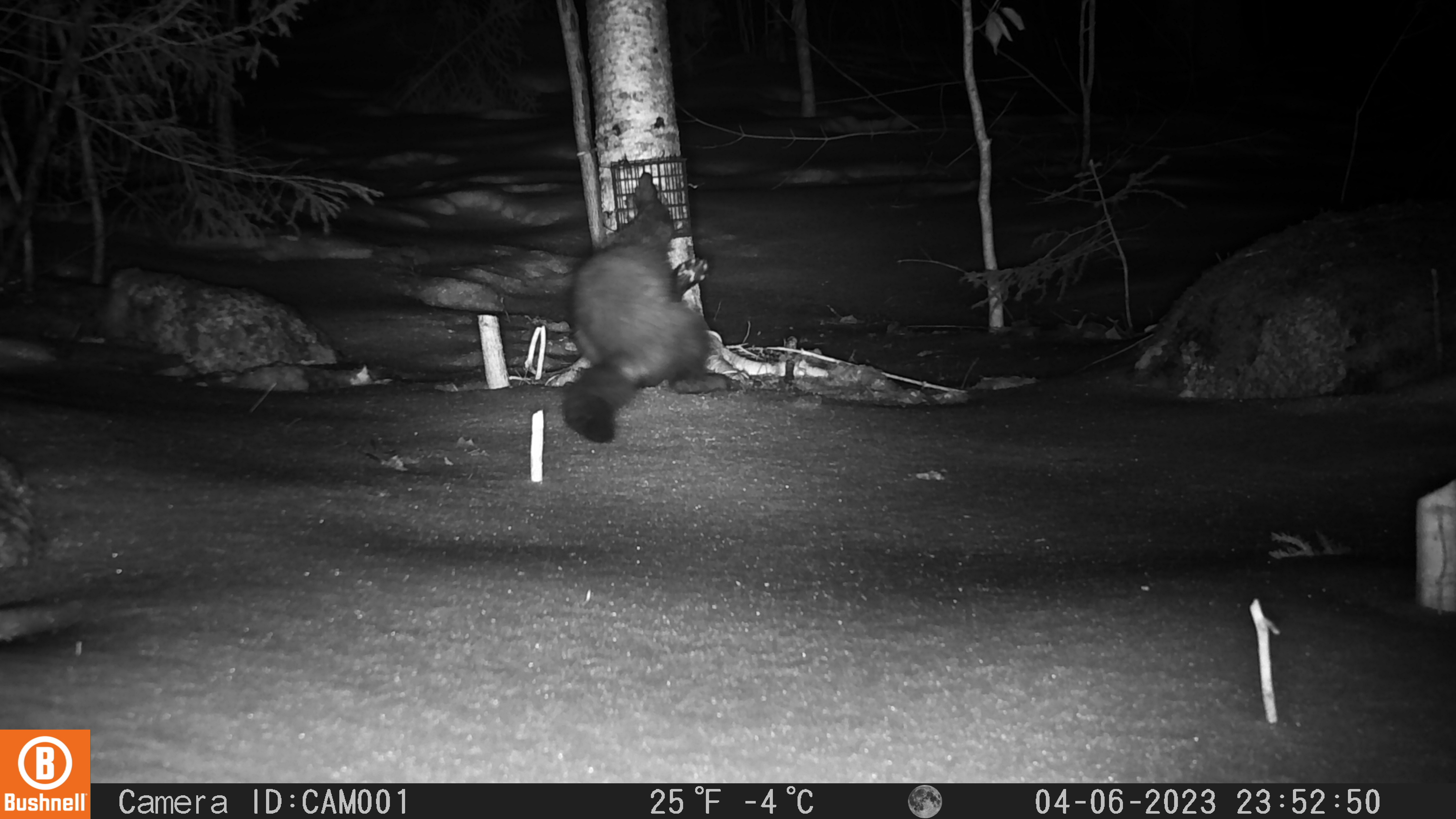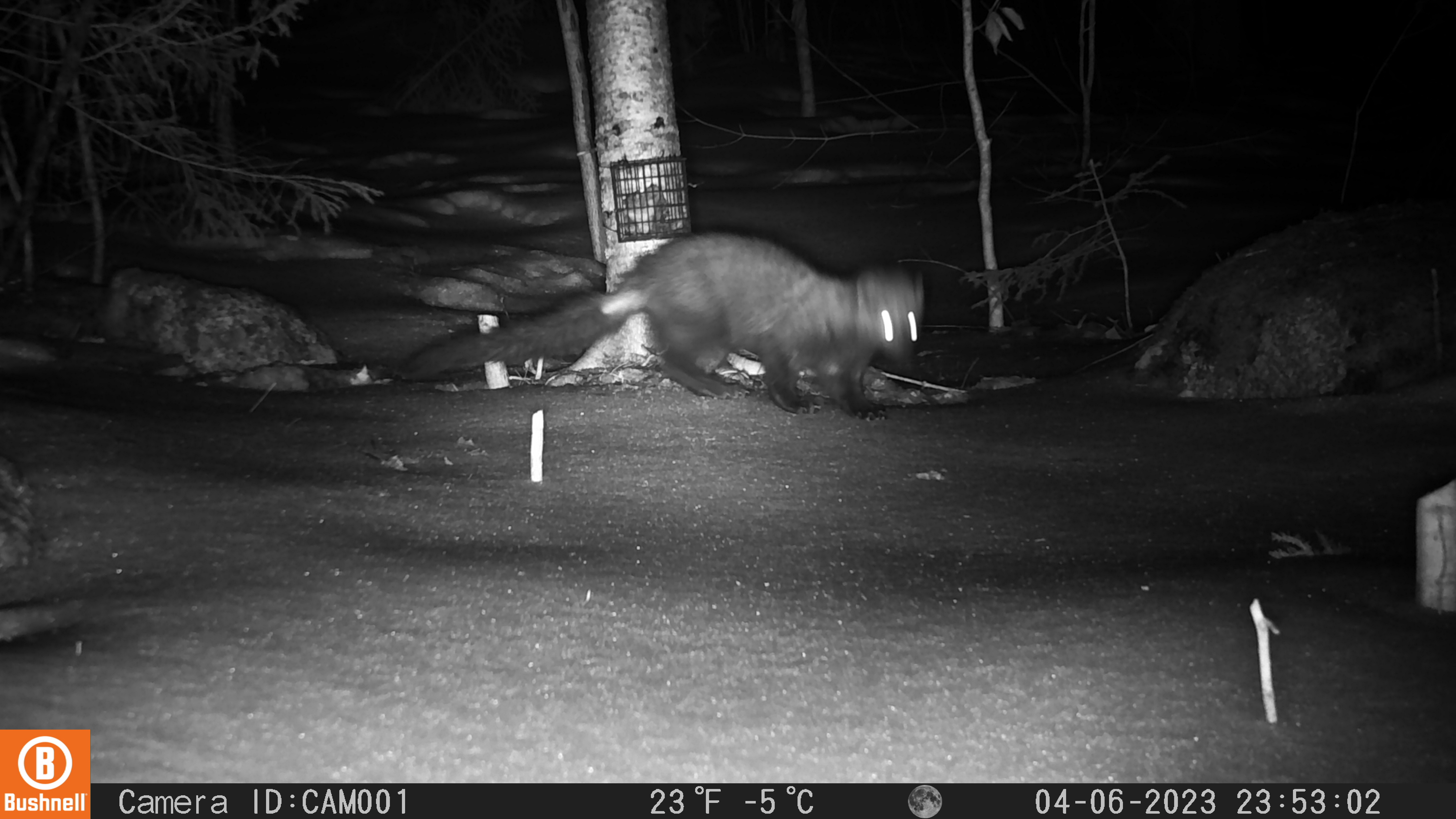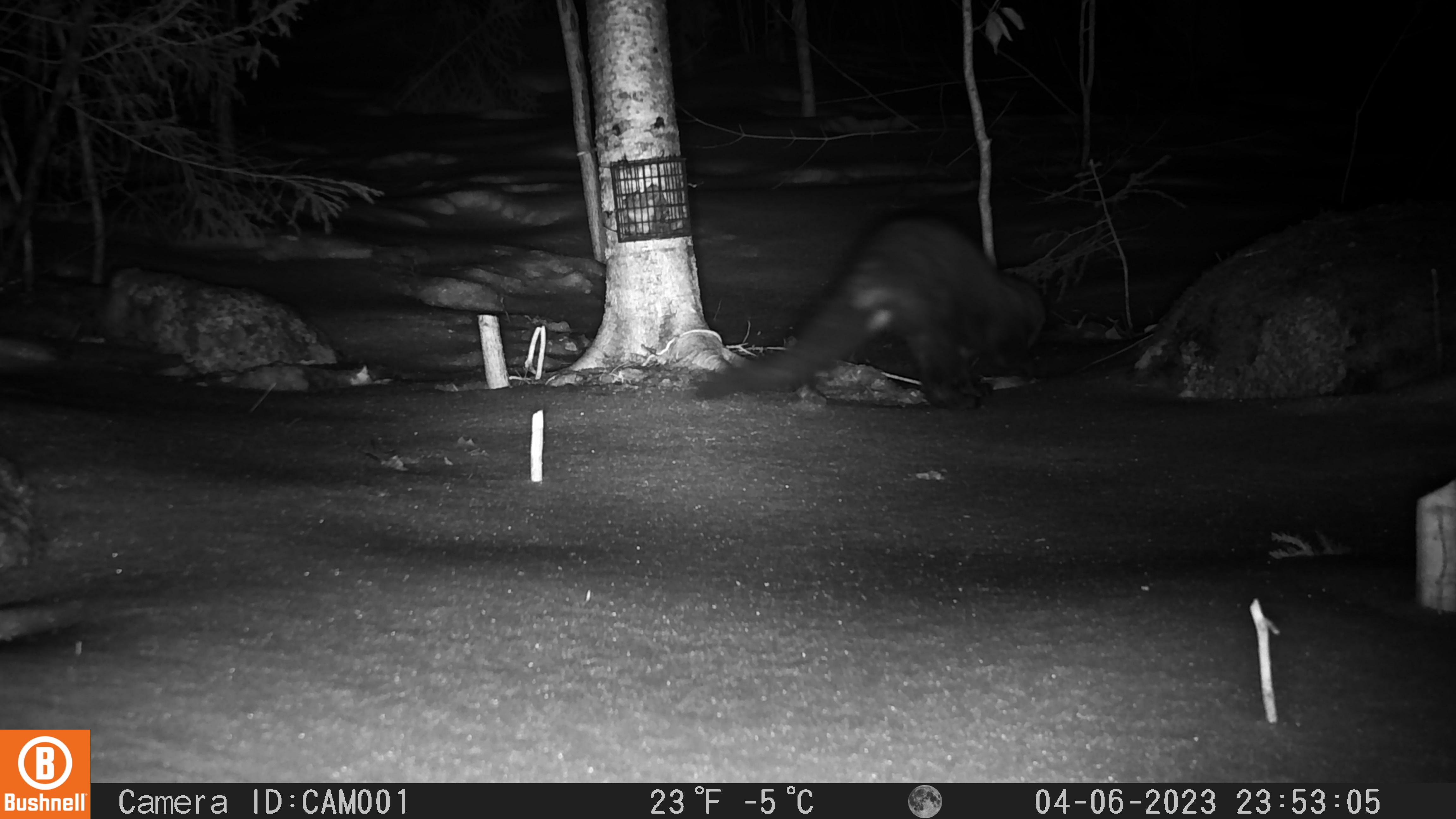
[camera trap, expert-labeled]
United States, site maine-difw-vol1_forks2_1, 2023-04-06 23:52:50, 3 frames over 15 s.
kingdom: Animalia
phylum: Chordata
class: Mammalia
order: Carnivora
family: Mustelidae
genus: Pekania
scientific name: Pekania pennanti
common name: fisher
Fisher (Pekania pennanti).